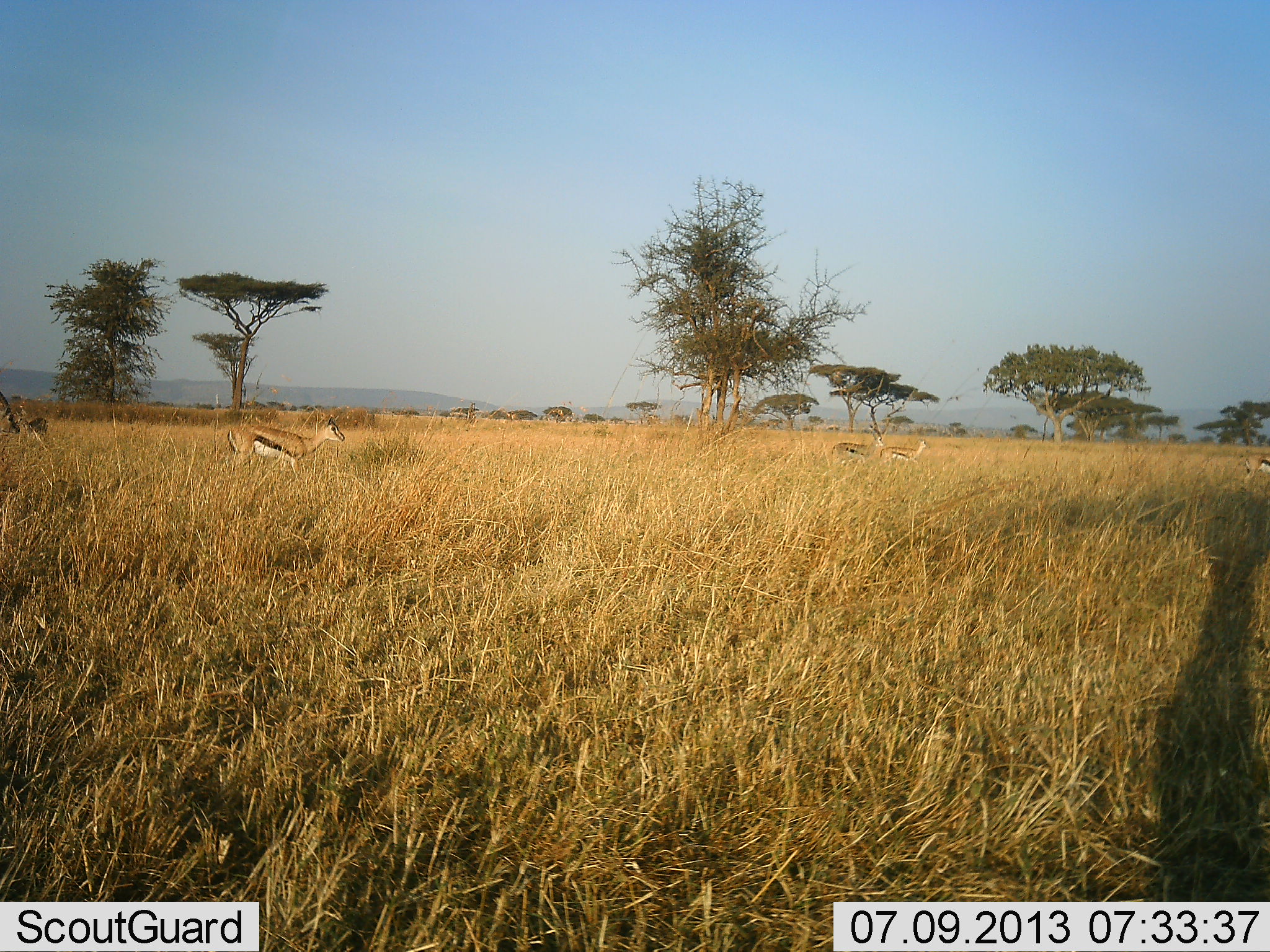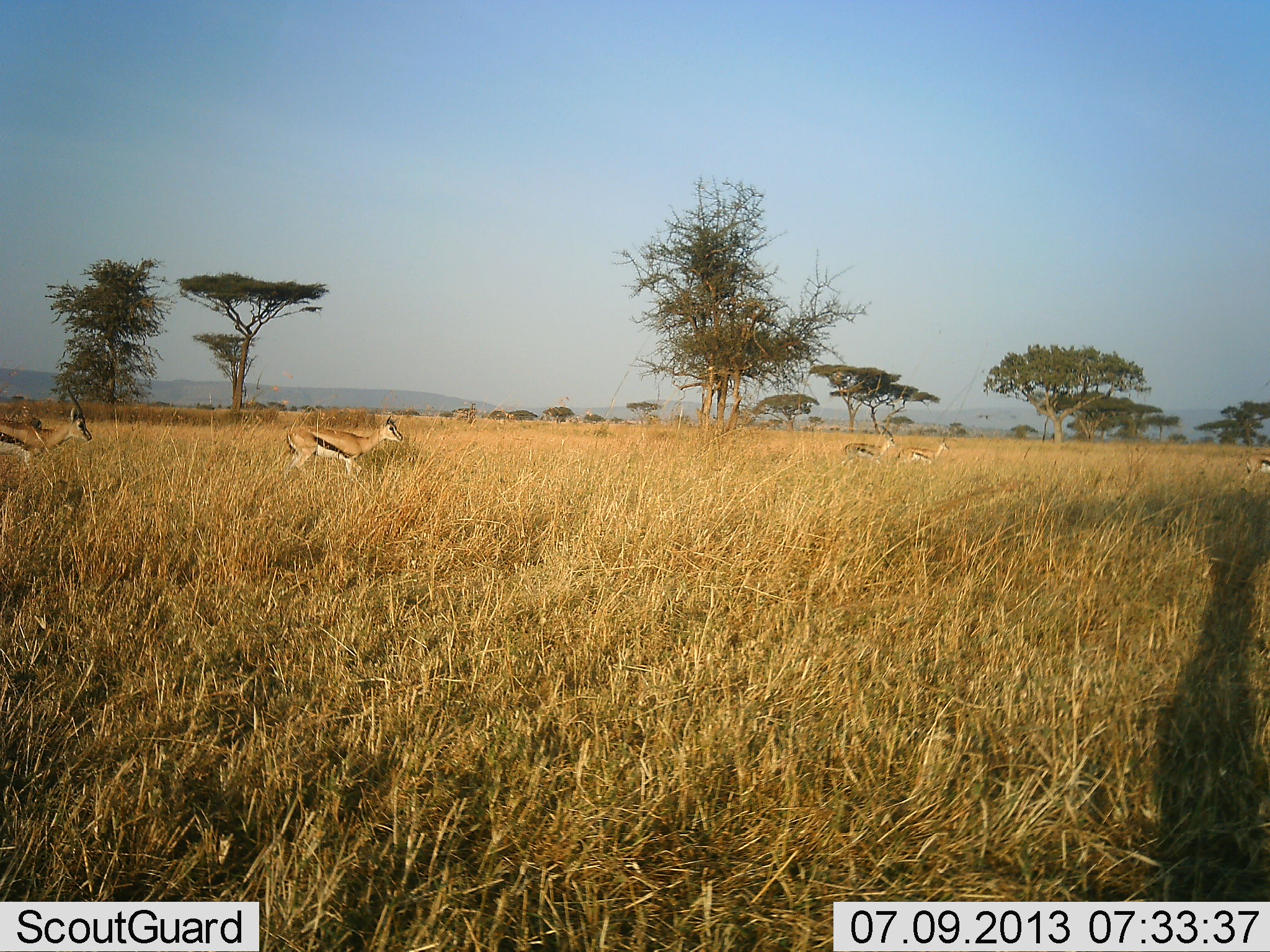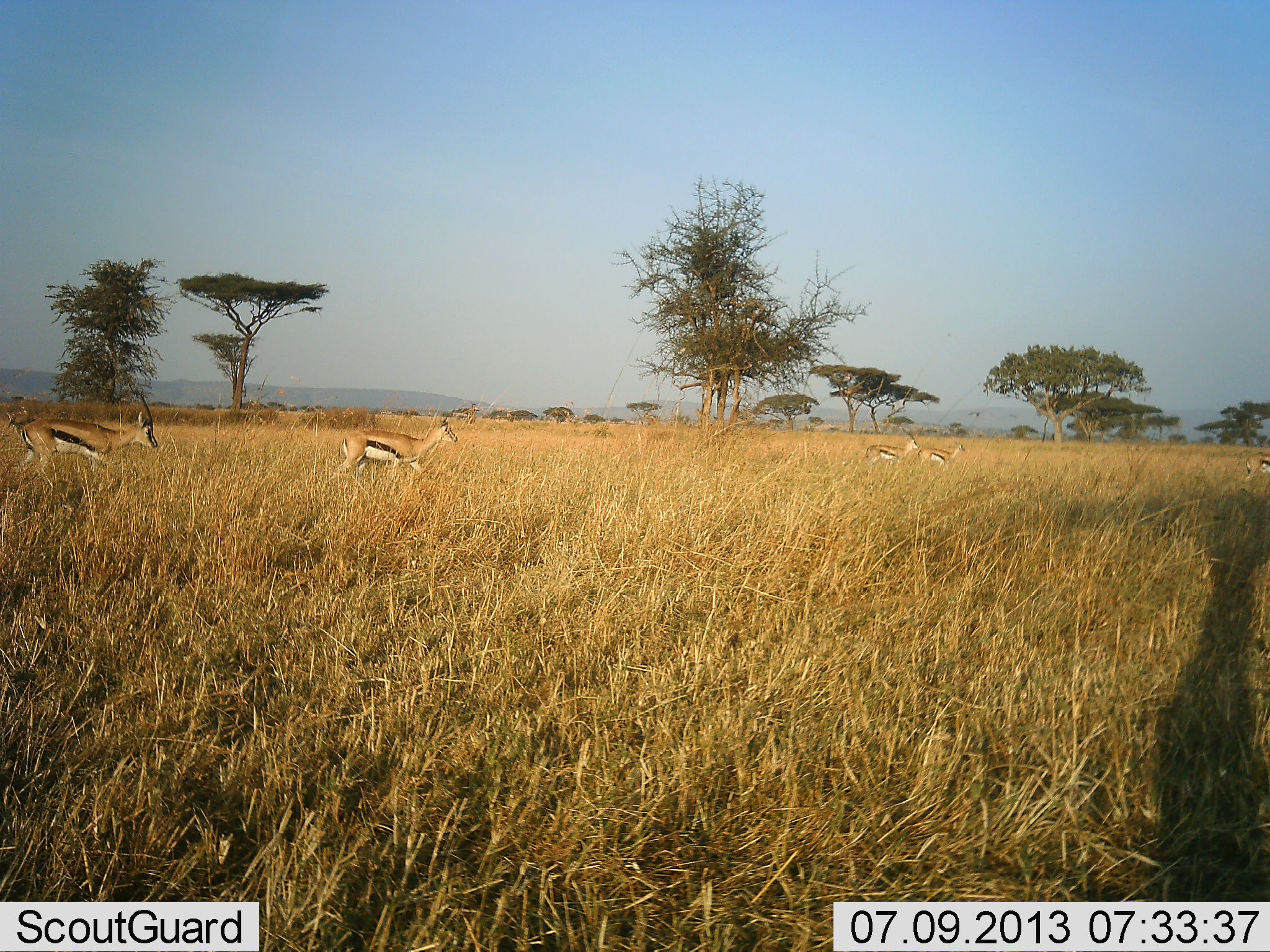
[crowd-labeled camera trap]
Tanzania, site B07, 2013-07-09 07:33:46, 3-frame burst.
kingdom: Animalia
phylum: Chordata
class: Mammalia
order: Artiodactyla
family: Bovidae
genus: Eudorcas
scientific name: Eudorcas thomsonii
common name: thomson's gazelle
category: gazellethomsons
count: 5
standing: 10%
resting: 0%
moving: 100%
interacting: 0%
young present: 0%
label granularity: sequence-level